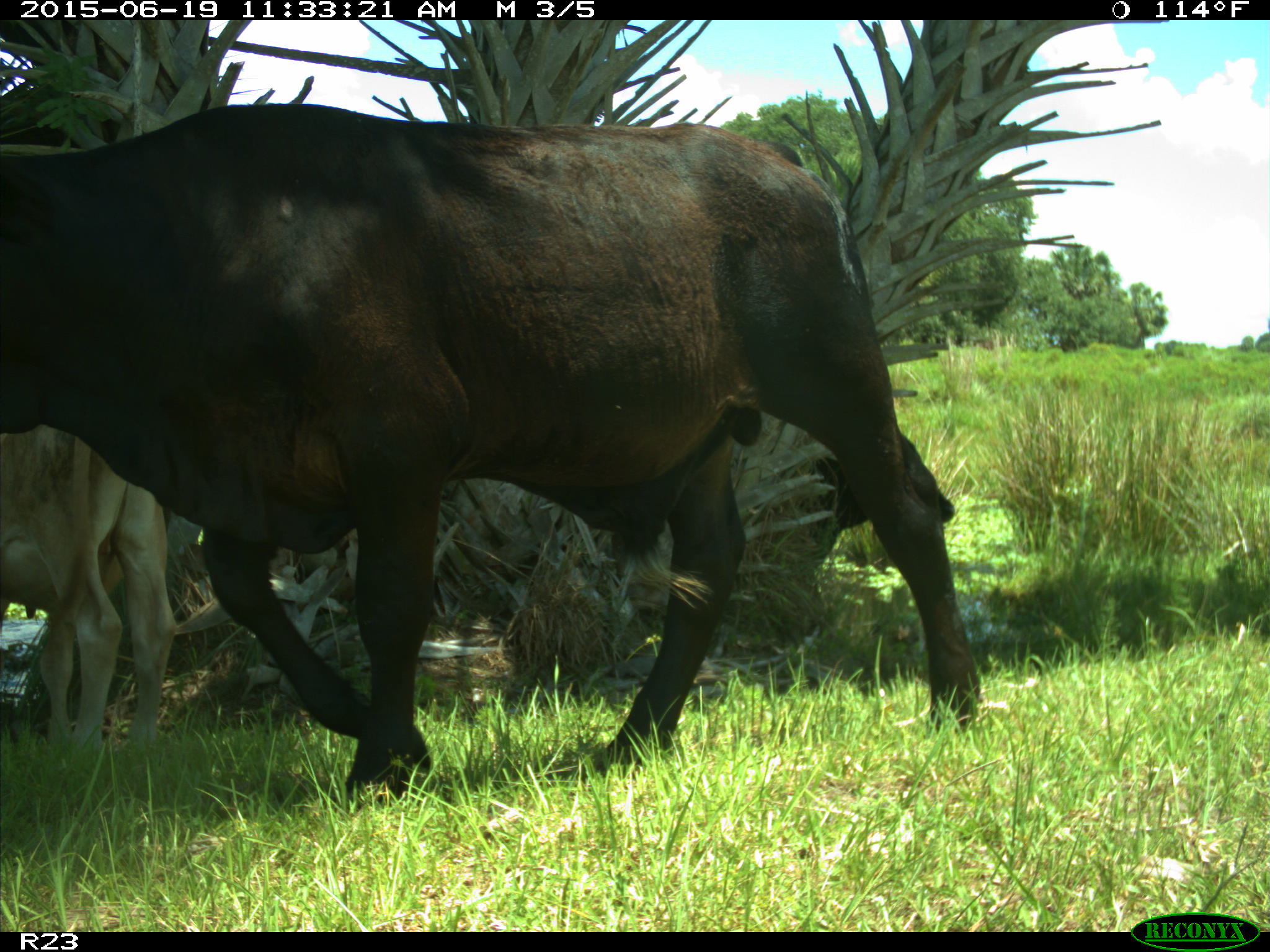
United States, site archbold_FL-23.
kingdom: Animalia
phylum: Chordata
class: Mammalia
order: Artiodactyla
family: Bovidae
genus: Bos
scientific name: Bos taurus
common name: domestic cow